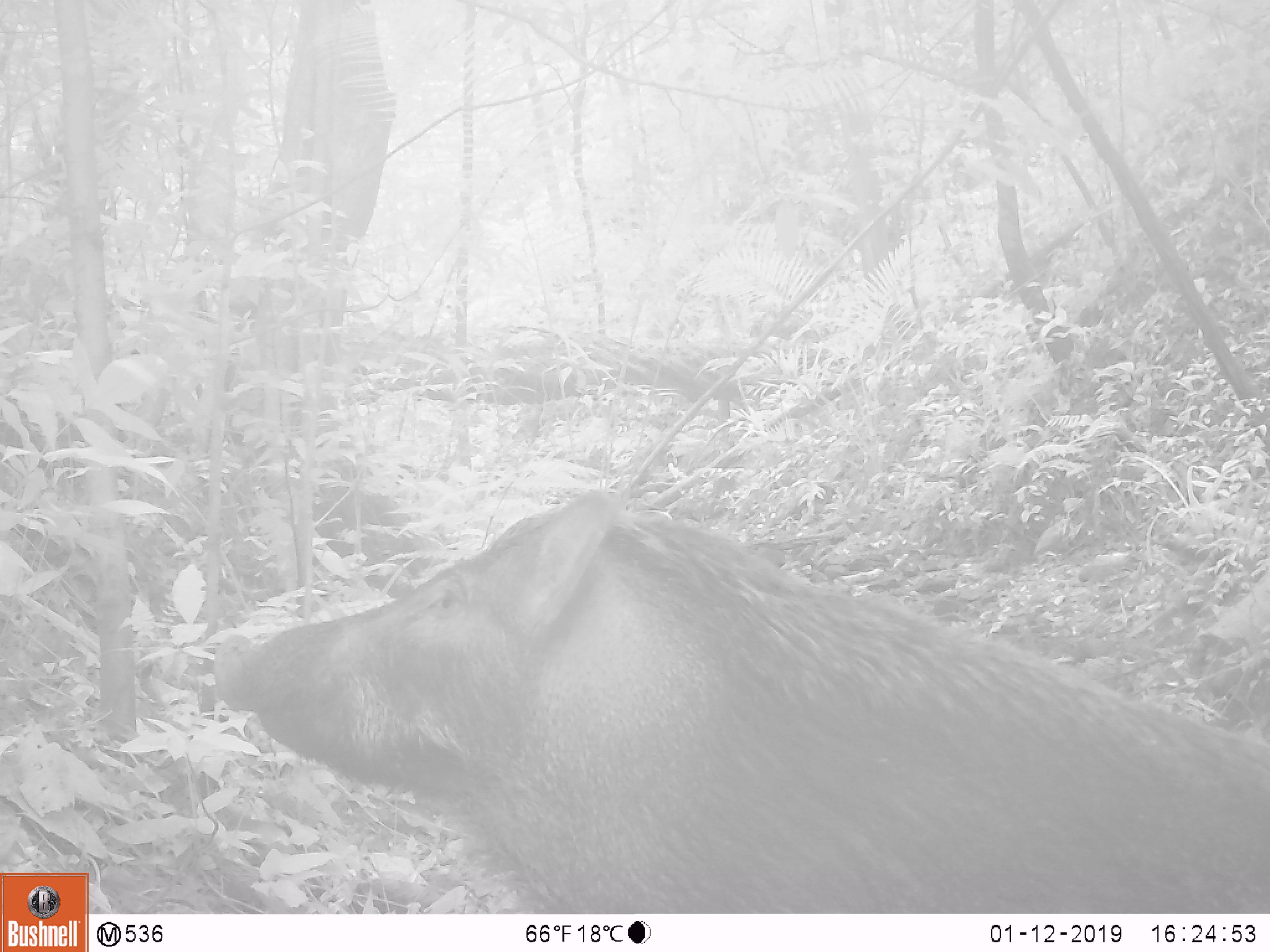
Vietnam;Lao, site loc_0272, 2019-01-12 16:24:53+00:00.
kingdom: Animalia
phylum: Chordata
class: Mammalia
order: Artiodactyla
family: Suidae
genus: Sus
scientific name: Sus scrofa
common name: eurasian wild pig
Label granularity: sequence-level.